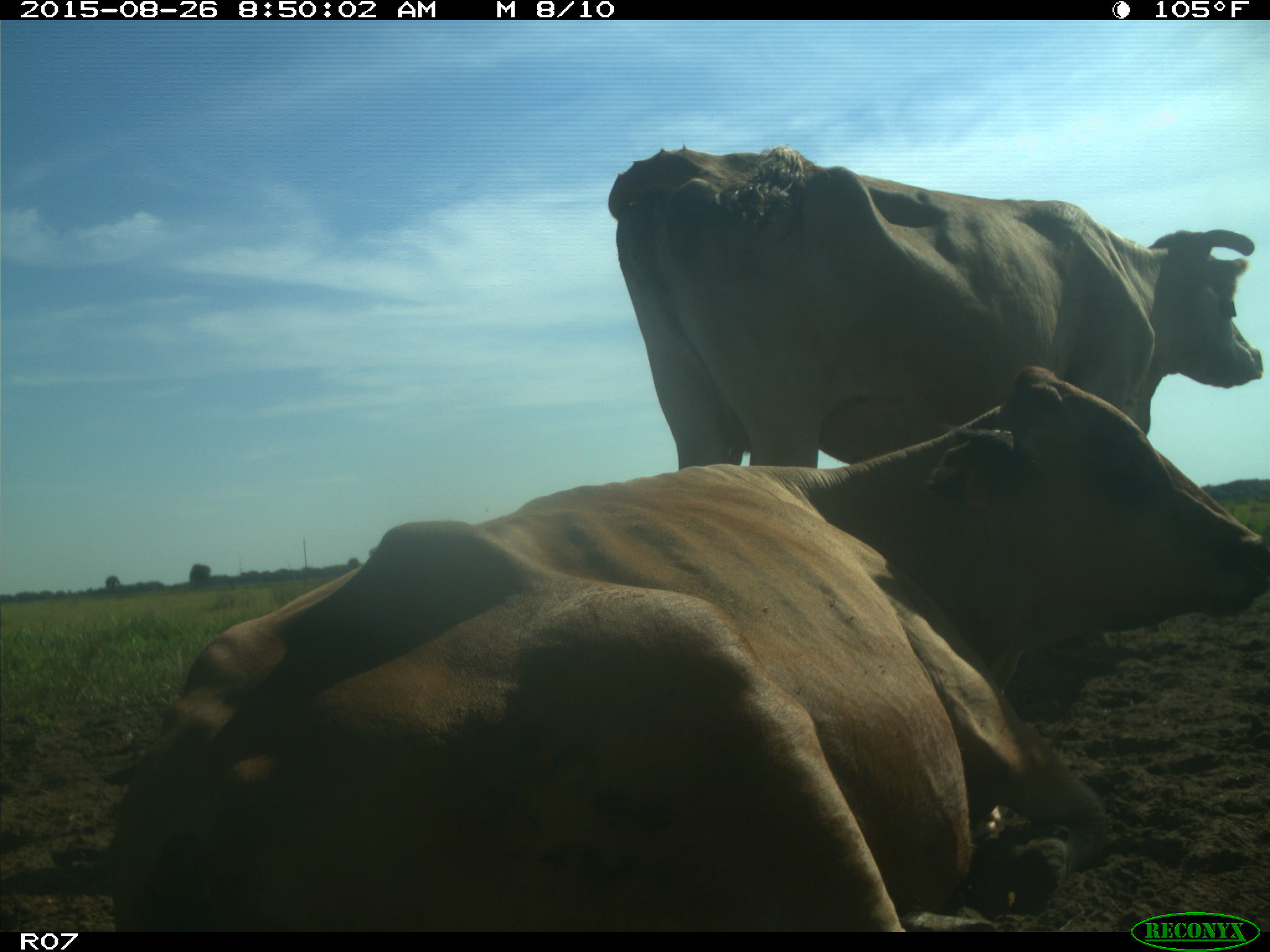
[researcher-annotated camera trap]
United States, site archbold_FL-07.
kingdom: Animalia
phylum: Chordata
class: Mammalia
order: Artiodactyla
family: Bovidae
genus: Bos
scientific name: Bos taurus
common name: domestic cow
Bos taurus (domestic cow).